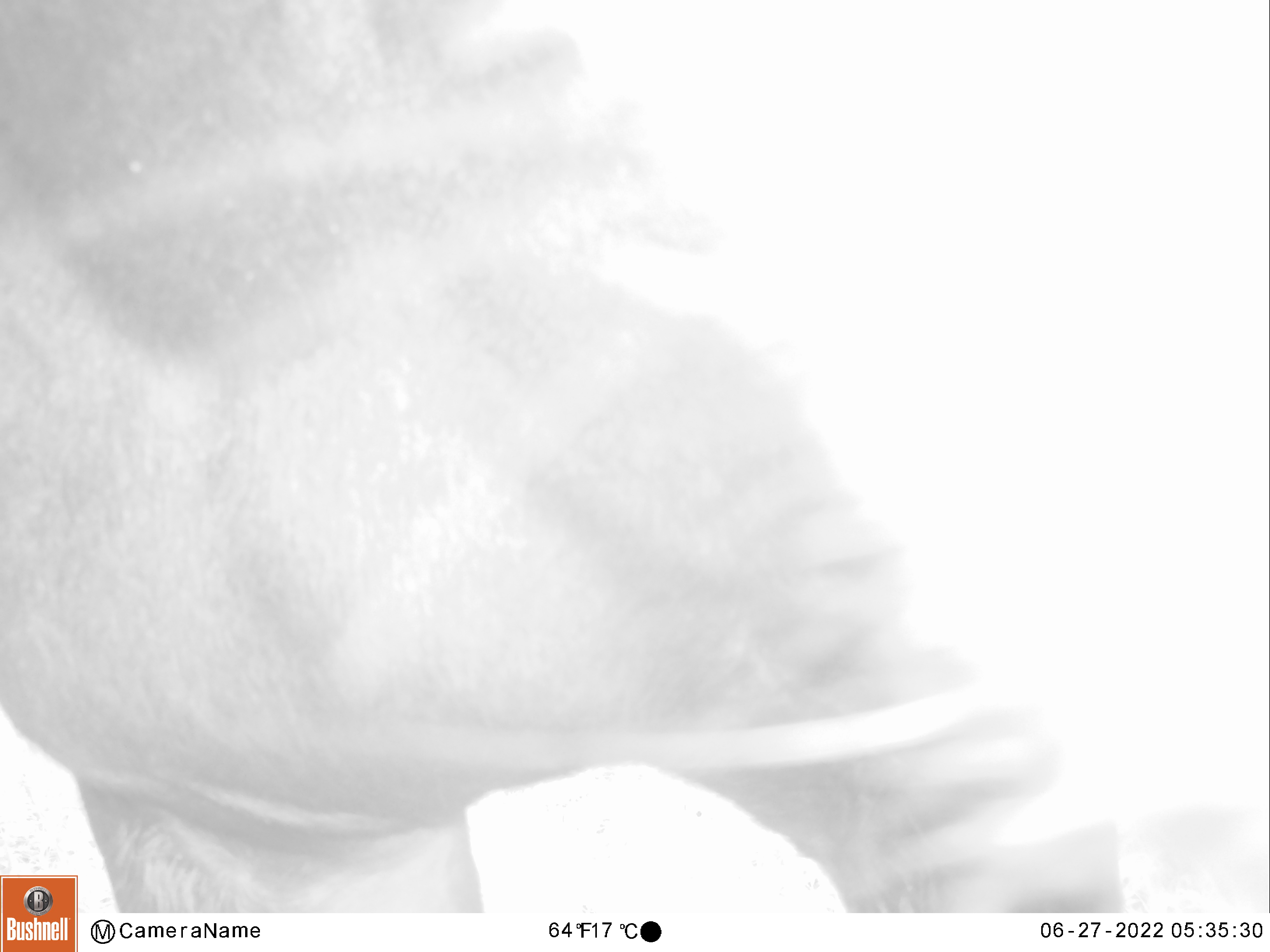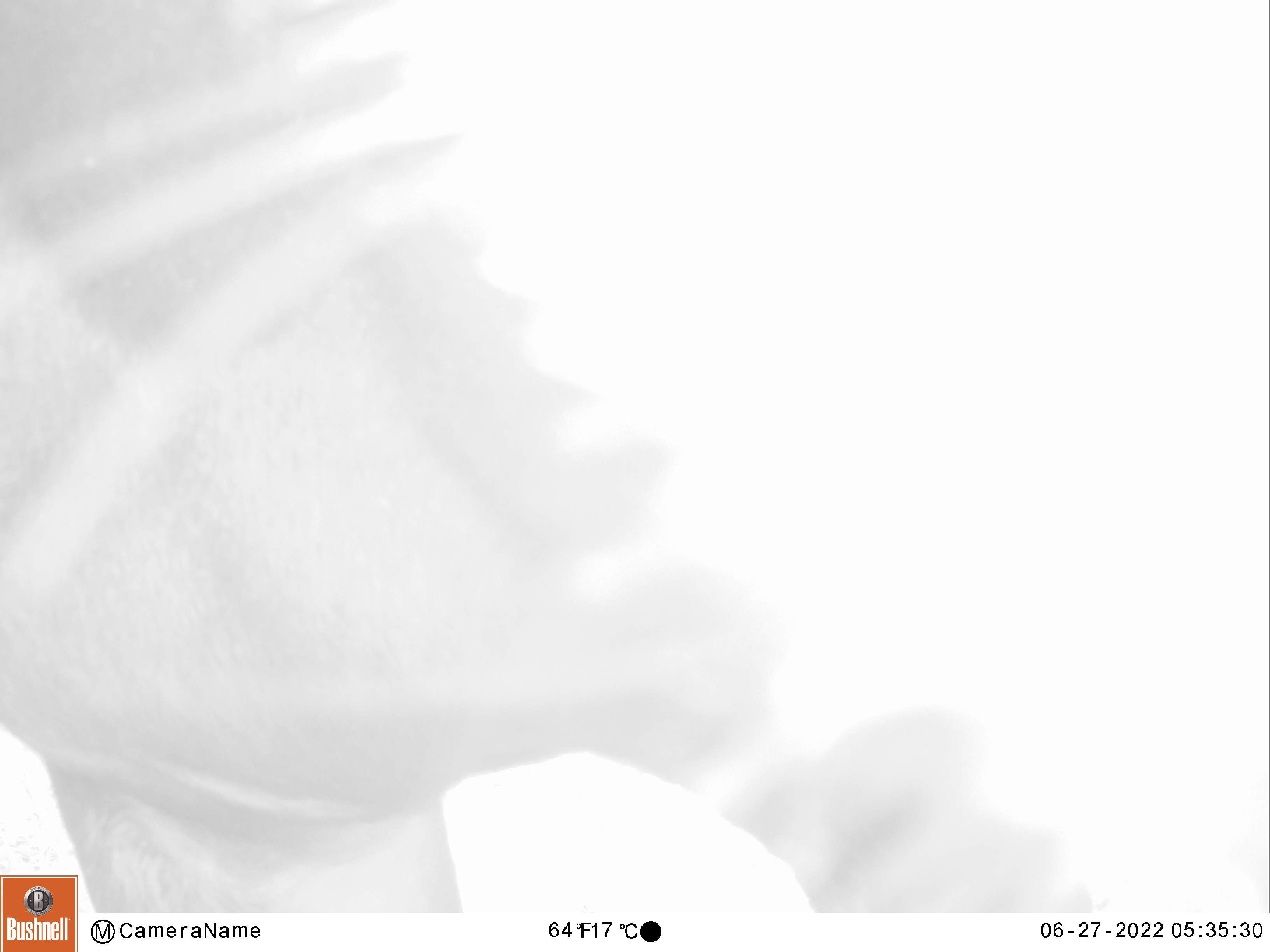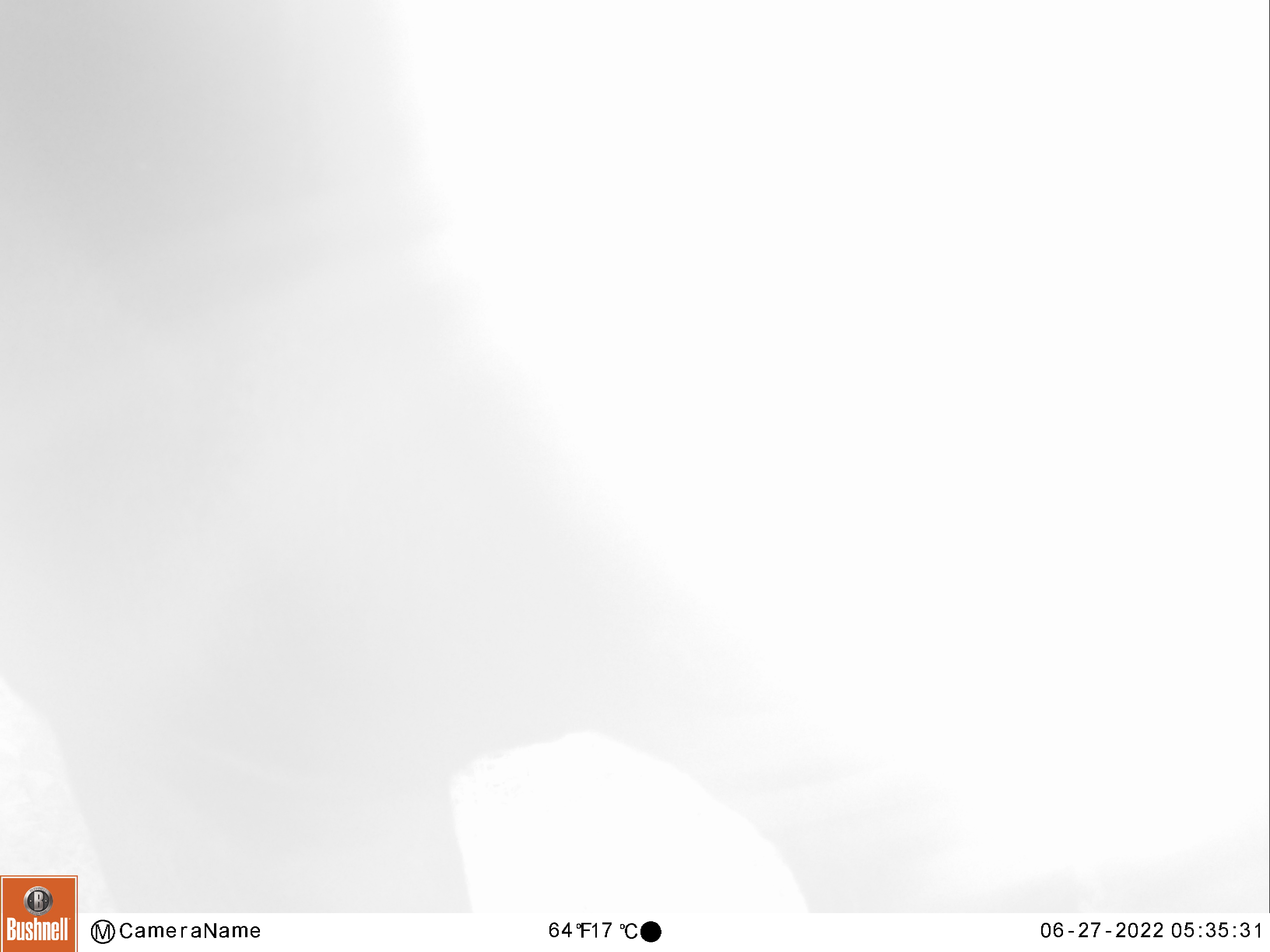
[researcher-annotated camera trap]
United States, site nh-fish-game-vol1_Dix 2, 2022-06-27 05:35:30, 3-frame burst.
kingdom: Animalia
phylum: Chordata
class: Mammalia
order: Artiodactyla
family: Cervidae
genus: Alces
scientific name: Alces alces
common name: moose